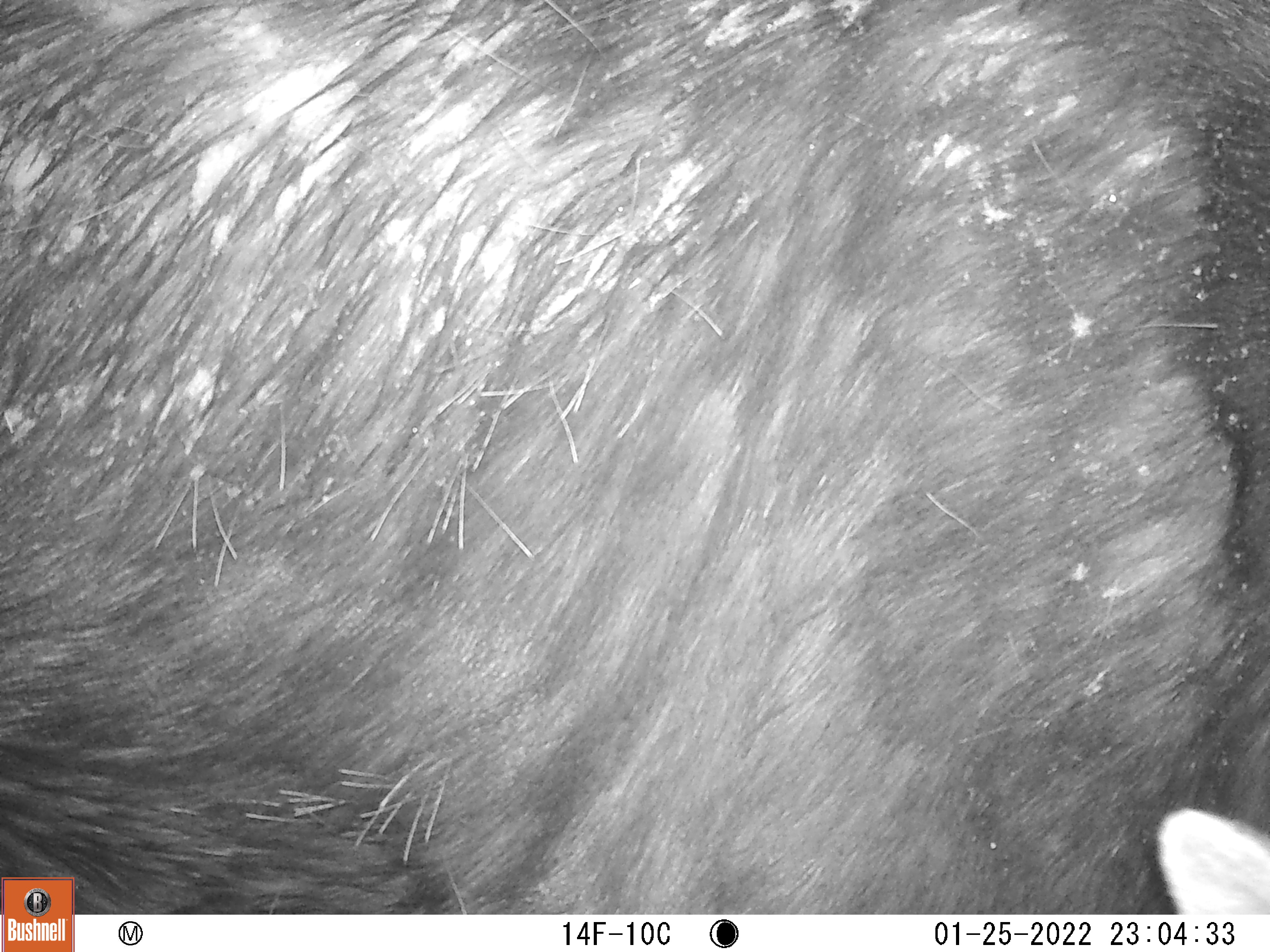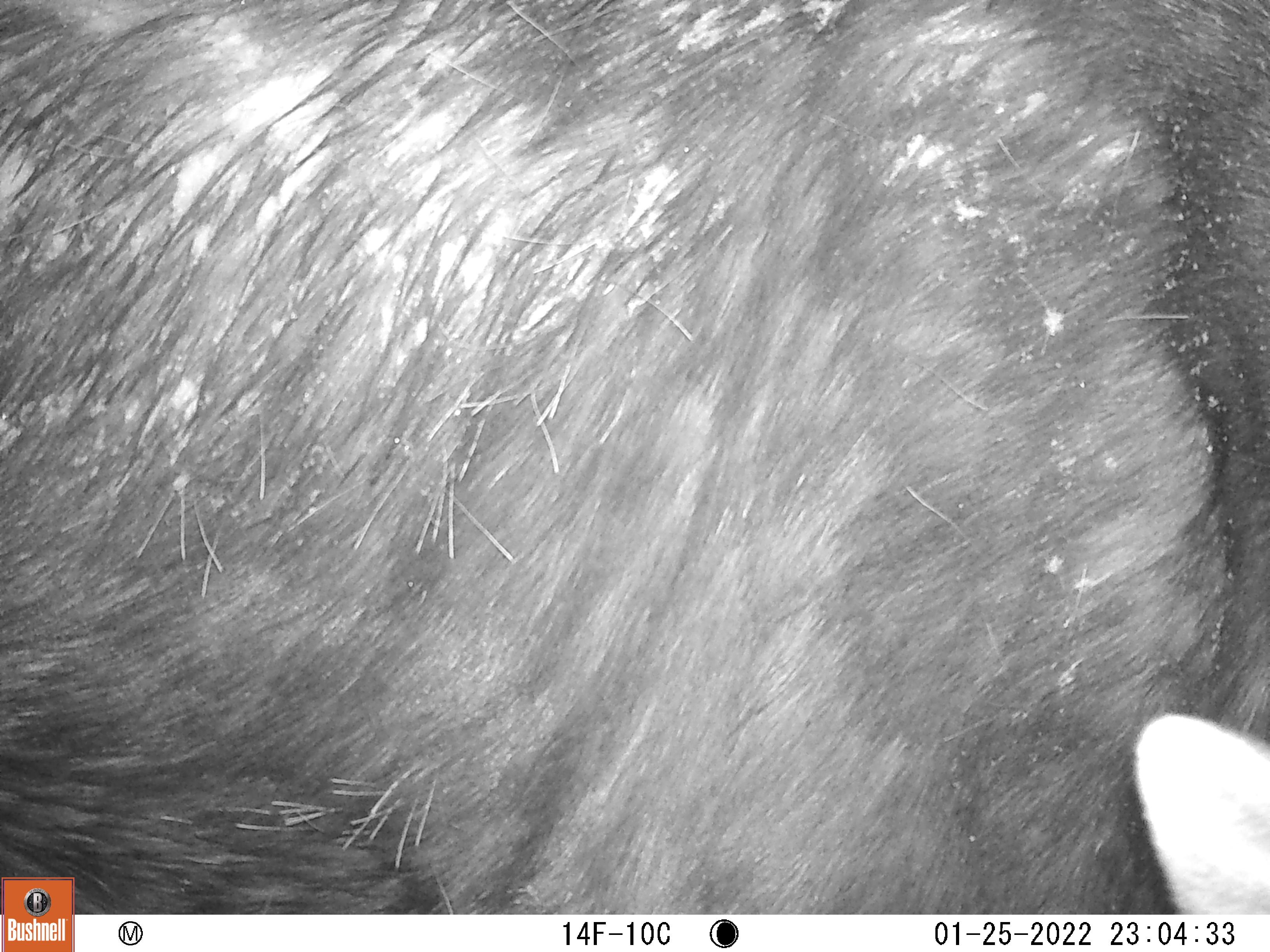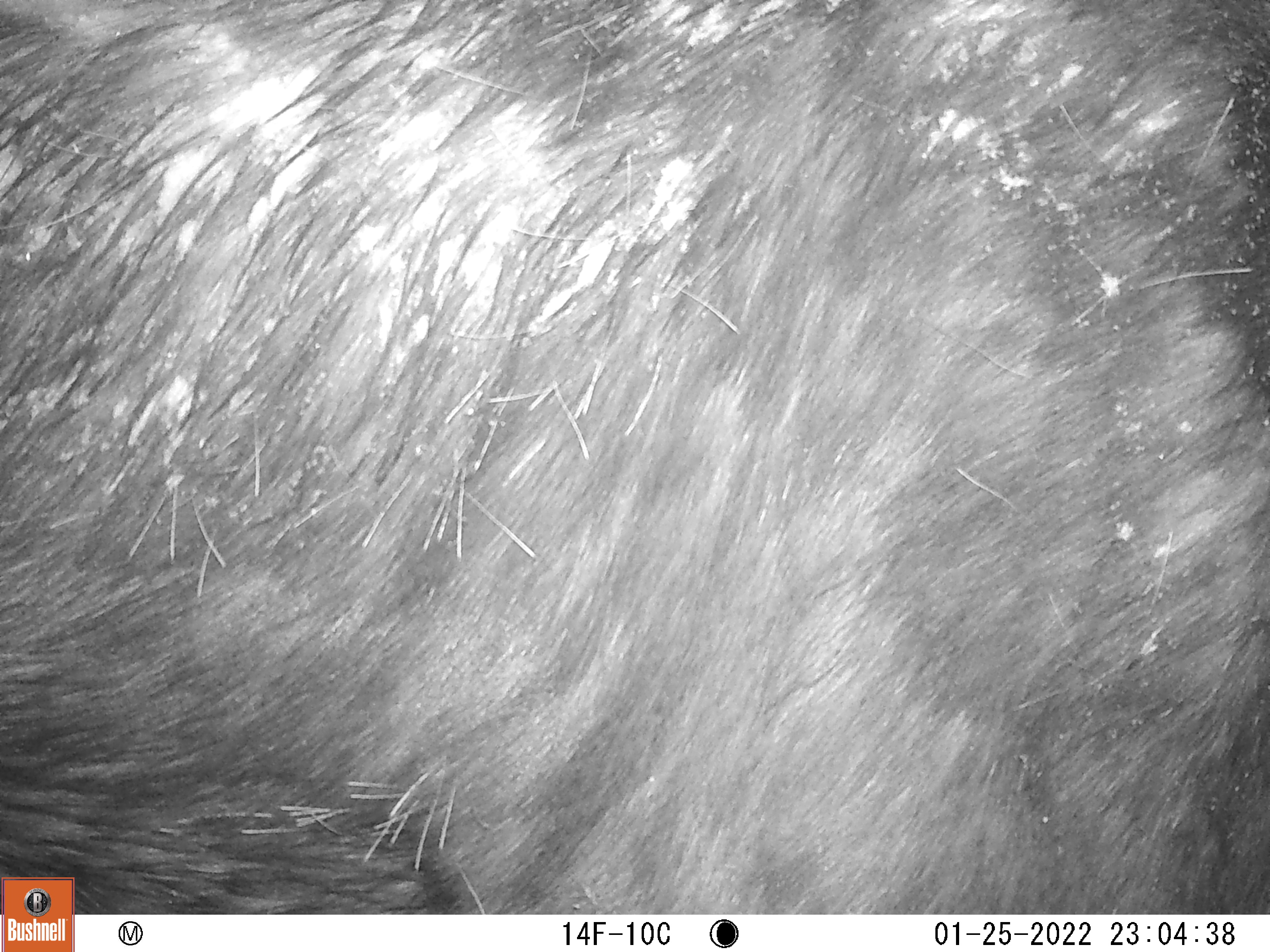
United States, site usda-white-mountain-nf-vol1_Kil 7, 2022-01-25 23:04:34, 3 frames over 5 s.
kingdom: Animalia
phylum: Chordata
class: Mammalia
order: Artiodactyla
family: Cervidae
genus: Alces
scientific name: Alces alces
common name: moose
Moose (Alces alces).